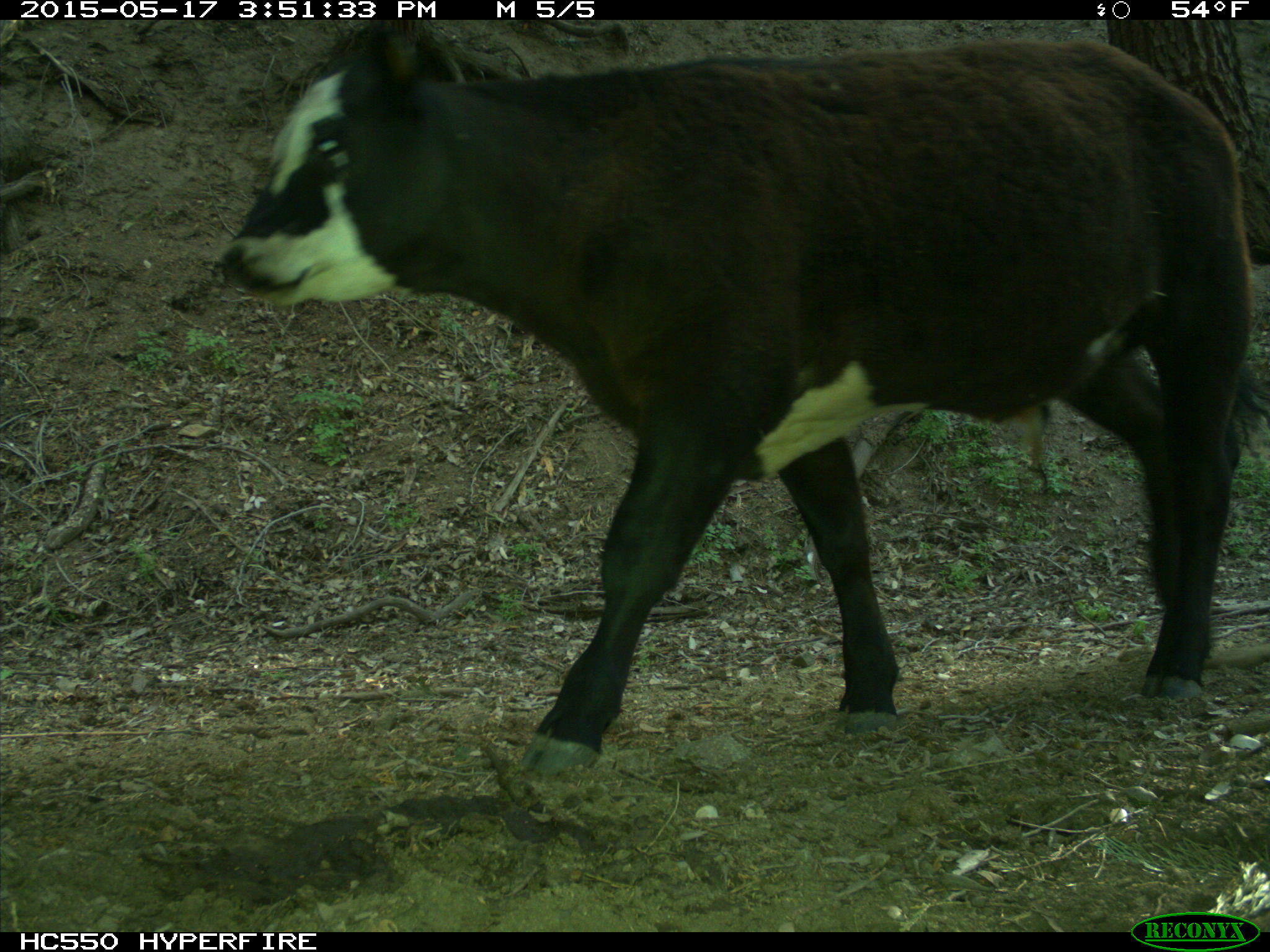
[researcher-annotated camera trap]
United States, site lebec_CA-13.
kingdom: Animalia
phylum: Chordata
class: Mammalia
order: Artiodactyla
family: Bovidae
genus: Bos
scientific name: Bos taurus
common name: domestic cow